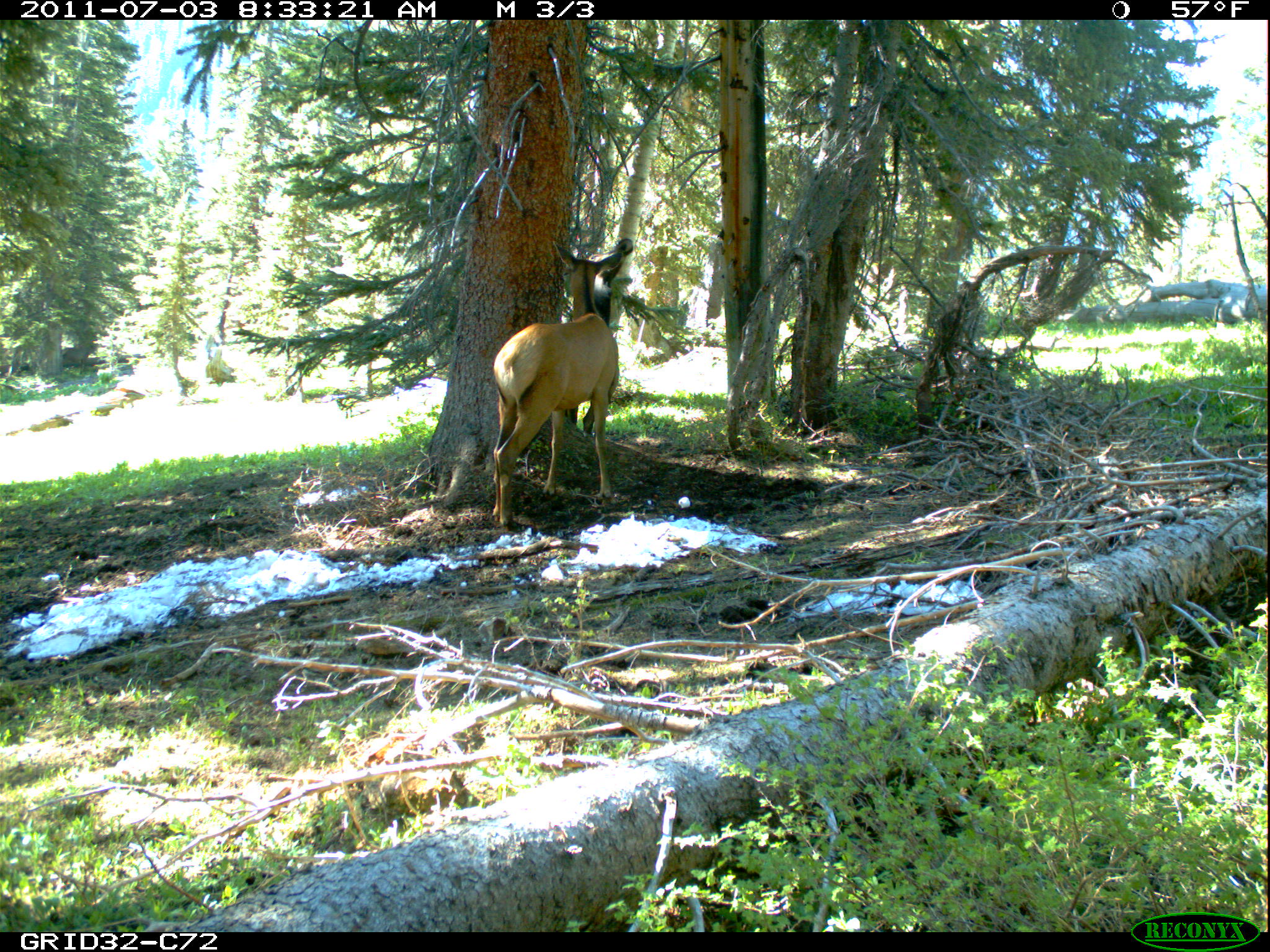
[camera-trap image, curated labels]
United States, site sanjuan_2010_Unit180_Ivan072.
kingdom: Animalia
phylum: Chordata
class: Mammalia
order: Artiodactyla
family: Cervidae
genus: Cervus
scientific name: Cervus elaphus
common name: red deer